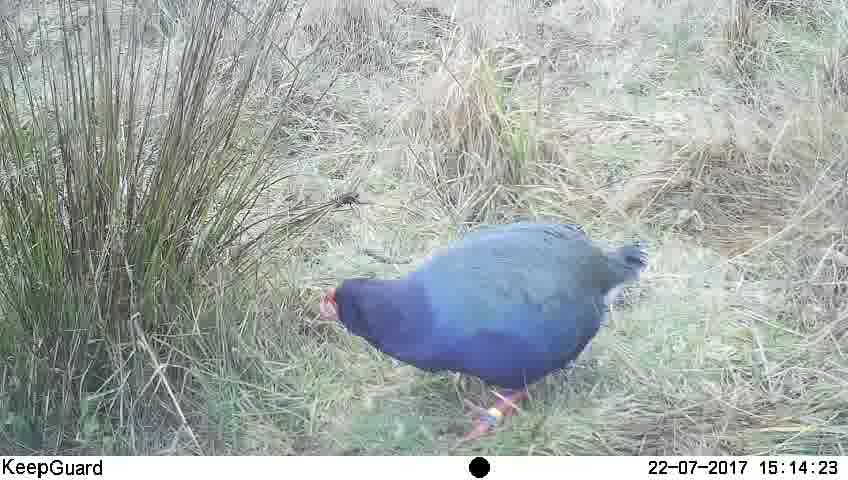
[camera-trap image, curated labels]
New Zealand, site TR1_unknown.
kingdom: Animalia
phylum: Chordata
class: Aves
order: Gruiformes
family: Rallidae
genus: Porphyrio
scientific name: Porphyrio mantelli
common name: takahe